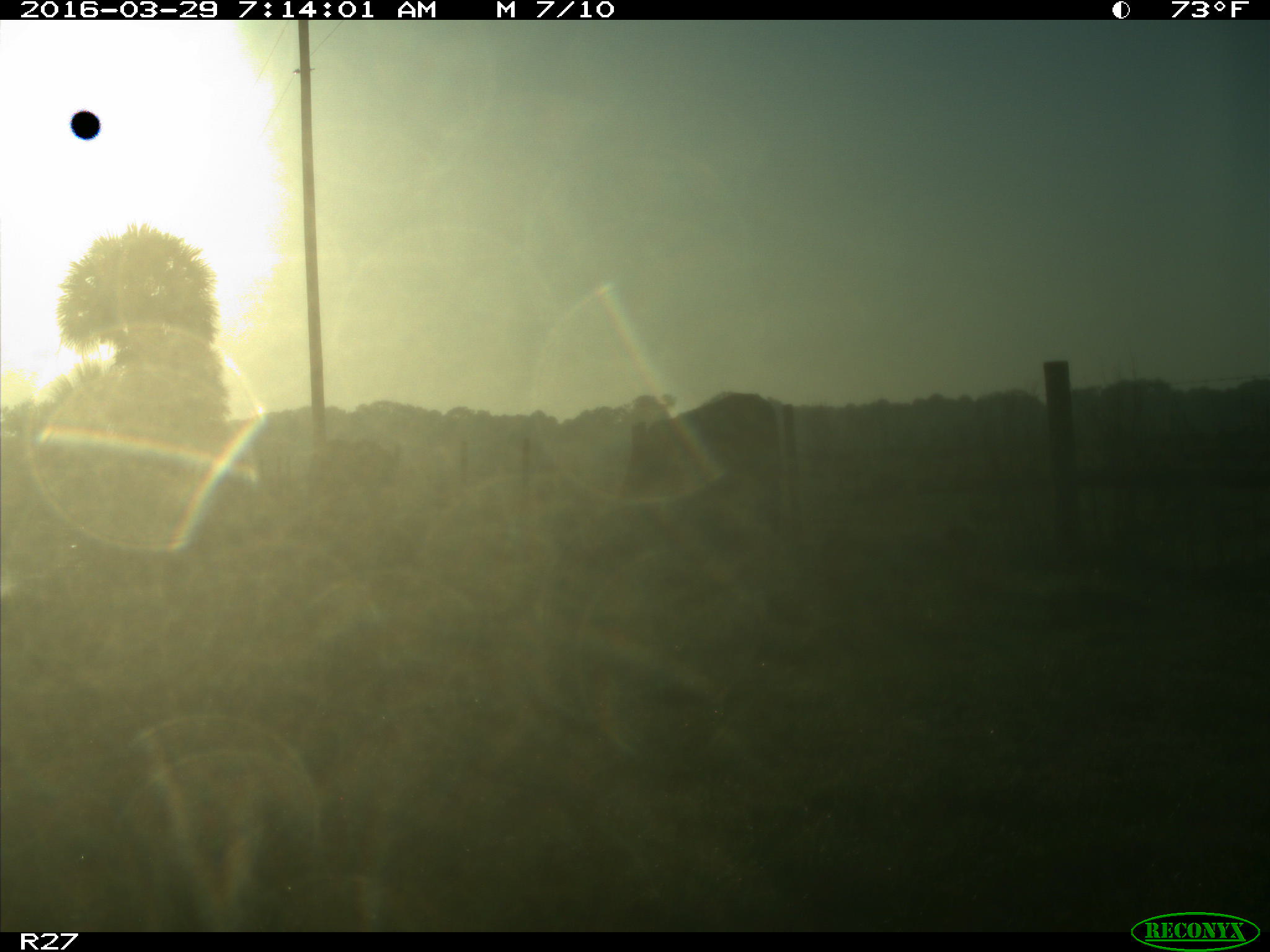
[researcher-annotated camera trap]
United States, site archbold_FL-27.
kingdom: Animalia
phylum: Chordata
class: Mammalia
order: Artiodactyla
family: Bovidae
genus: Bos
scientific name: Bos taurus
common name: domestic cow